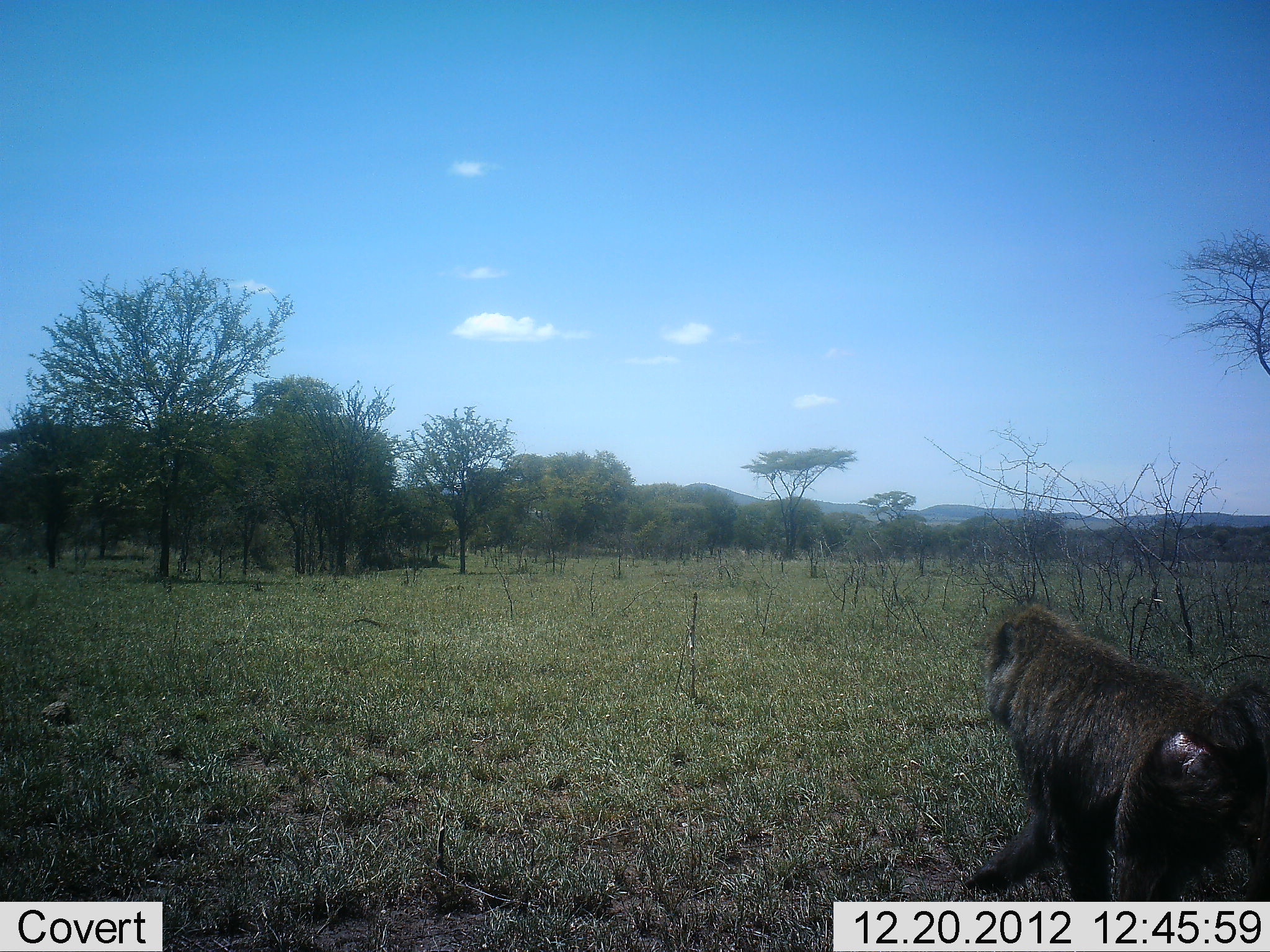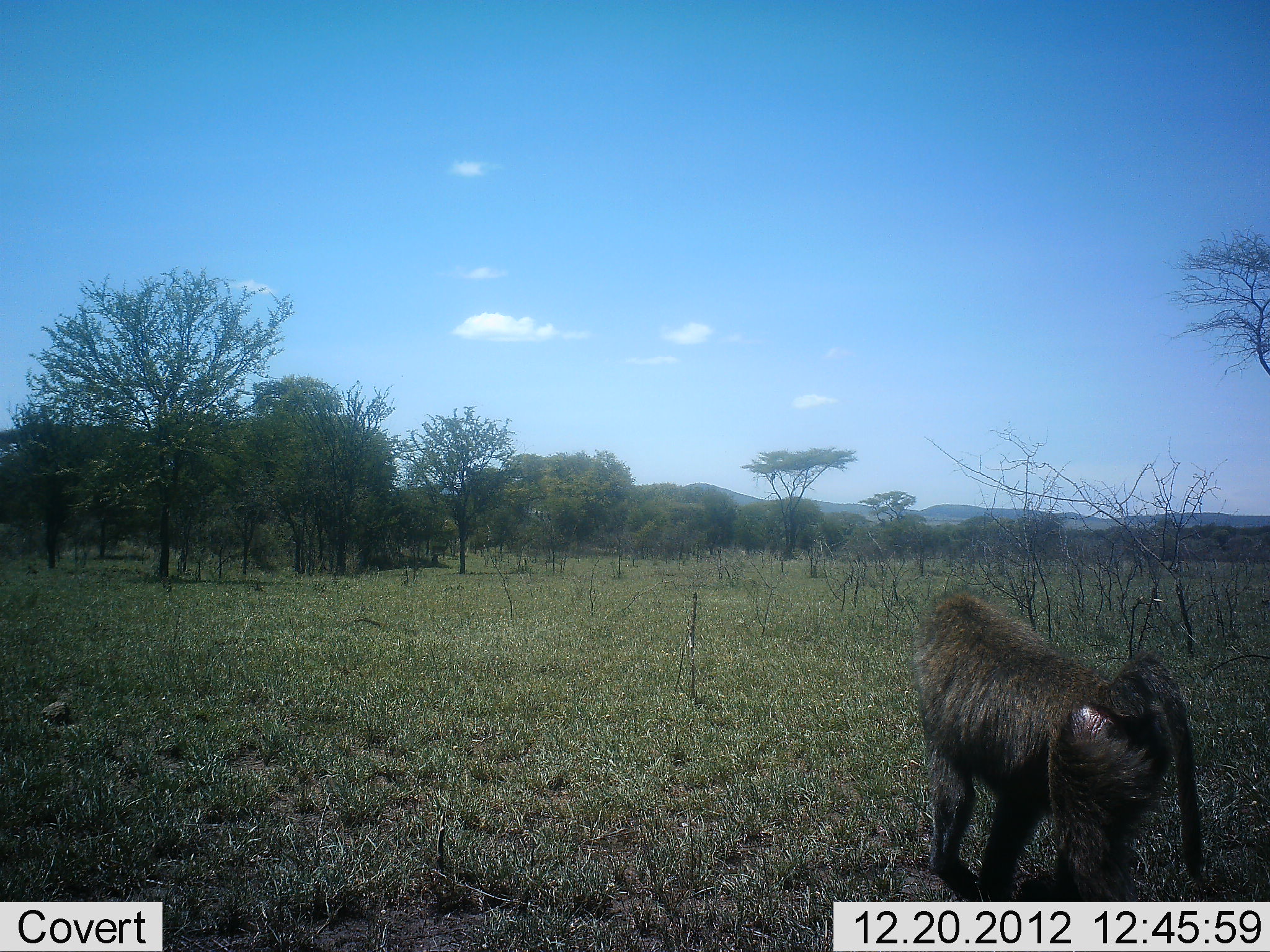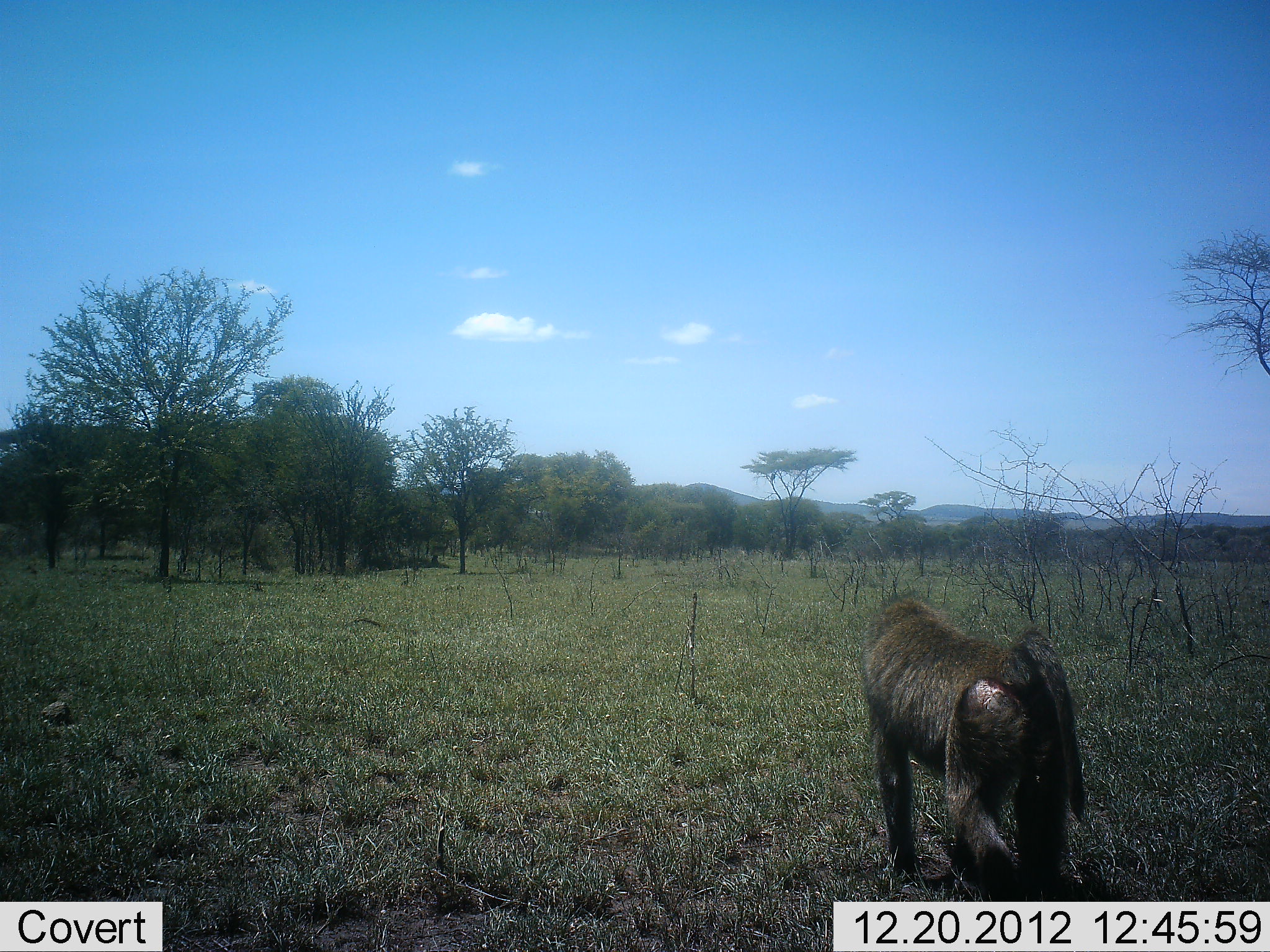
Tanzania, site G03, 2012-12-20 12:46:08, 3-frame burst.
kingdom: Animalia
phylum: Chordata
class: Mammalia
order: Primates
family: Cercopithecidae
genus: Papio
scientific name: Papio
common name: baboon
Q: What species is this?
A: Baboon (Papio).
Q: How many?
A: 1.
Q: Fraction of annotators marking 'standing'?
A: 14%.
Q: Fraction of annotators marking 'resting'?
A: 0%.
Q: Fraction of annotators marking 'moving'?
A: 94%.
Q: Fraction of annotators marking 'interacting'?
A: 0%.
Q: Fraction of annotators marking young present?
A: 0%.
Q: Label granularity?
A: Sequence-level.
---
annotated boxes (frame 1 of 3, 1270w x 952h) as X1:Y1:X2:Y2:
animal: 965:599:1270:926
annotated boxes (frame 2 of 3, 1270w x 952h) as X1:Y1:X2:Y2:
animal: 906:592:1207:925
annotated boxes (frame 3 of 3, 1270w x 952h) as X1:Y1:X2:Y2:
animal: 859:590:1087:902